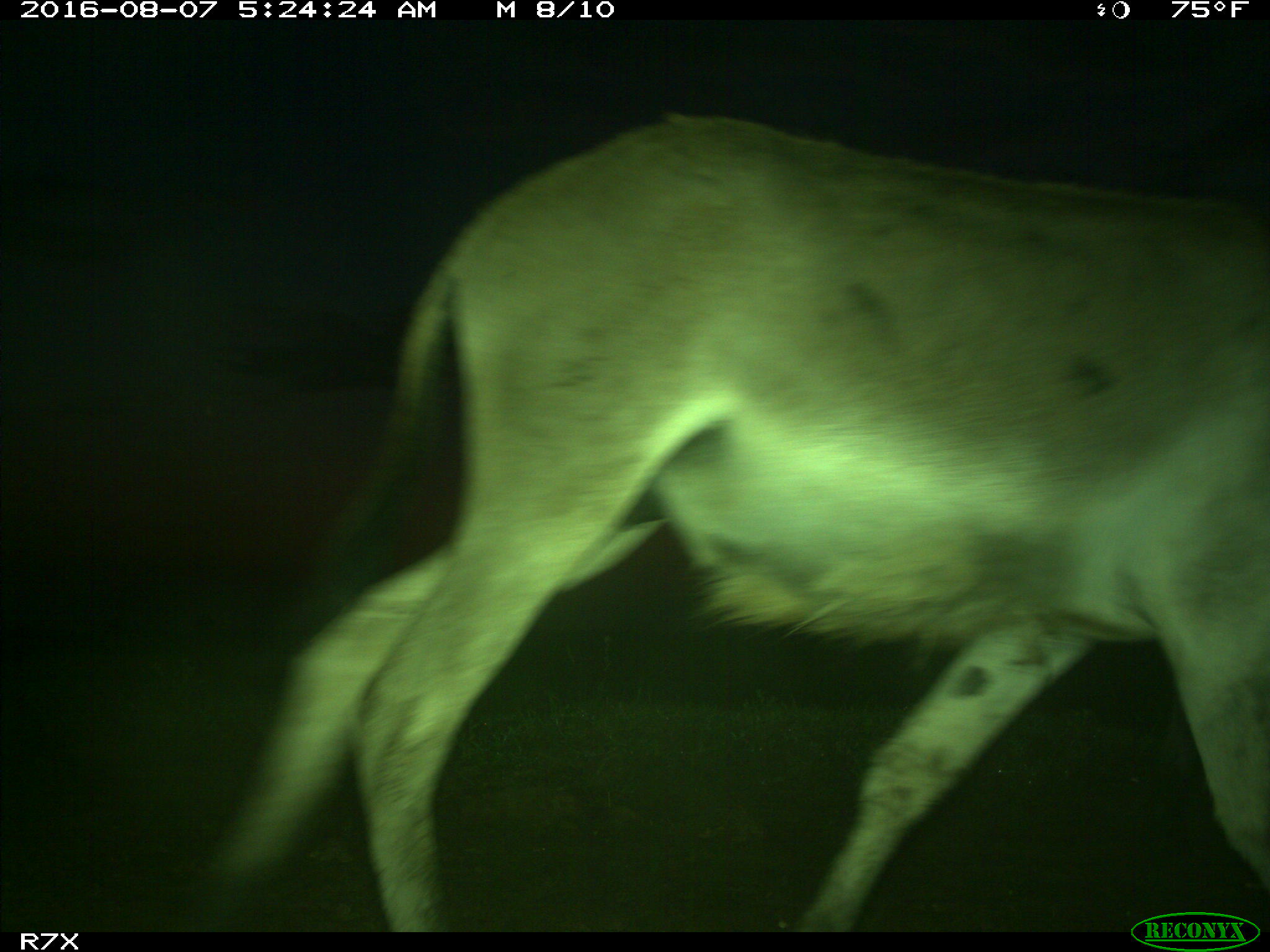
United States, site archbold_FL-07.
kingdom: Animalia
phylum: Chordata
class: Mammalia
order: Perissodactyla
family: Equidae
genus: Equus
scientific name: Equus africanus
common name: african wild ass